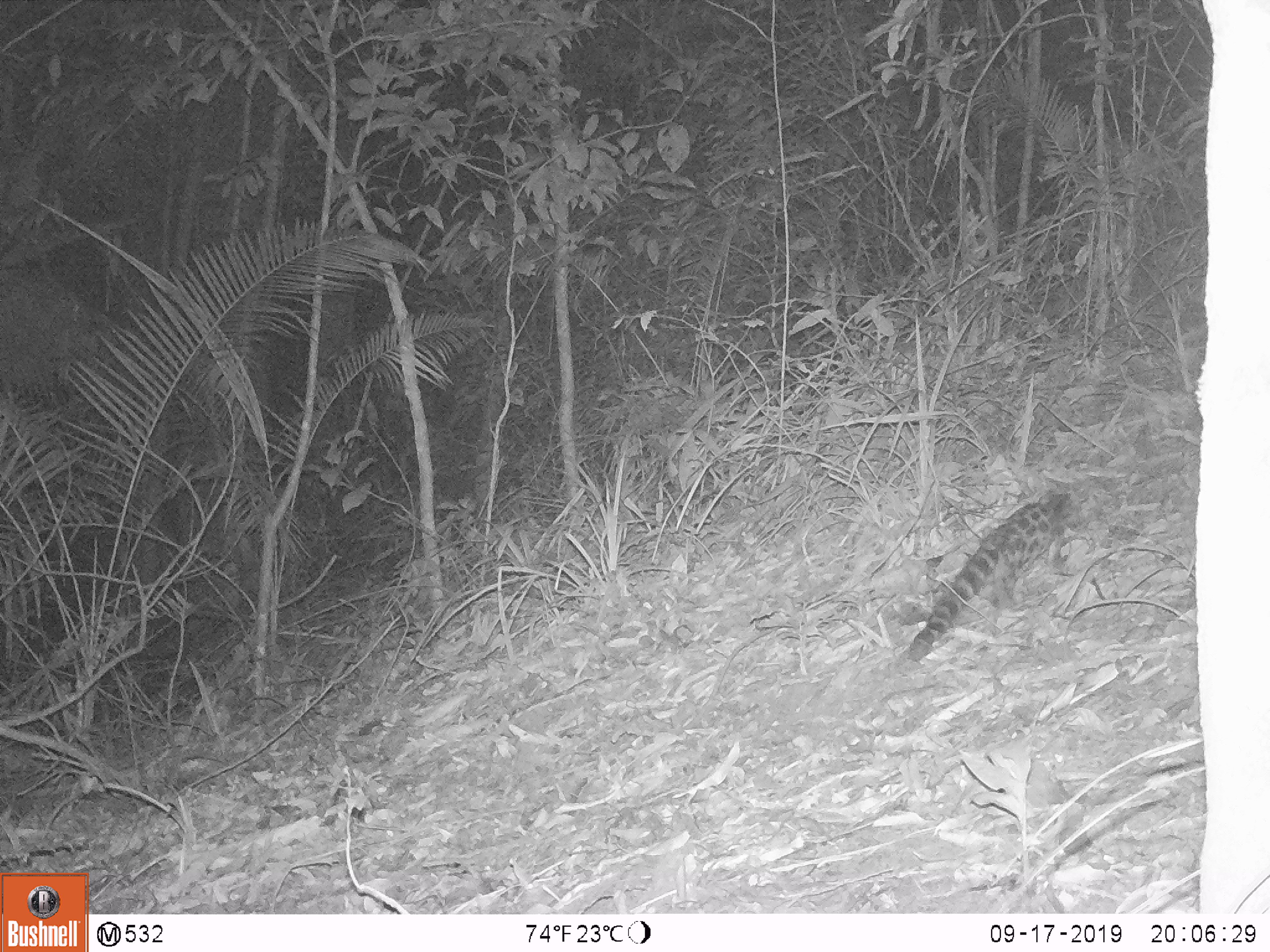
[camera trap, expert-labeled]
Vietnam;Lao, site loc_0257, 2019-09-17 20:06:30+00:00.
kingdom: Animalia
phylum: Chordata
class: Mammalia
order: Carnivora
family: Prionodontidae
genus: Prionodon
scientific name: Prionodon pardicolor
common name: spotted linsang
Spotted linsang (Prionodon pardicolor). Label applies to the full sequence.